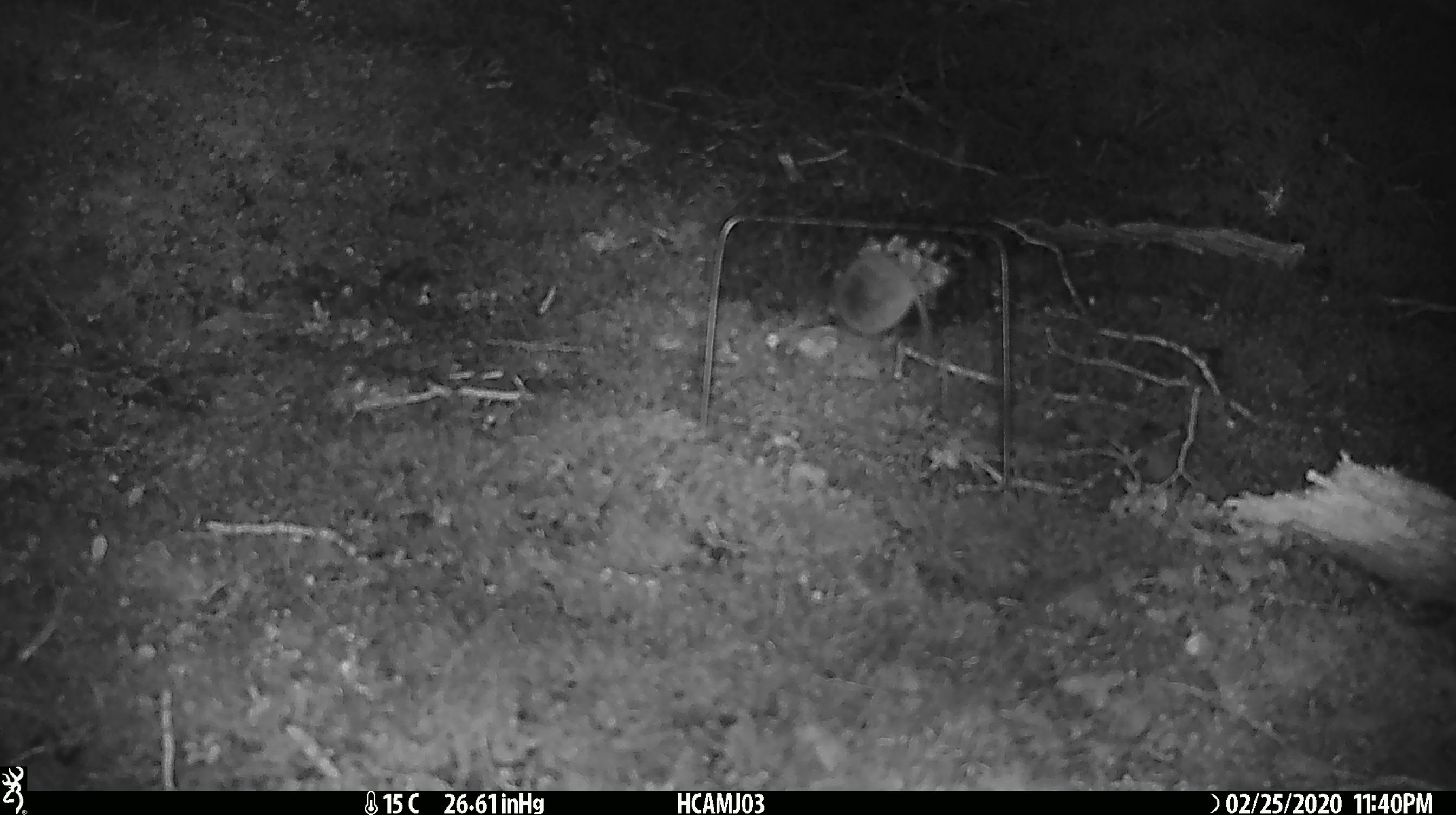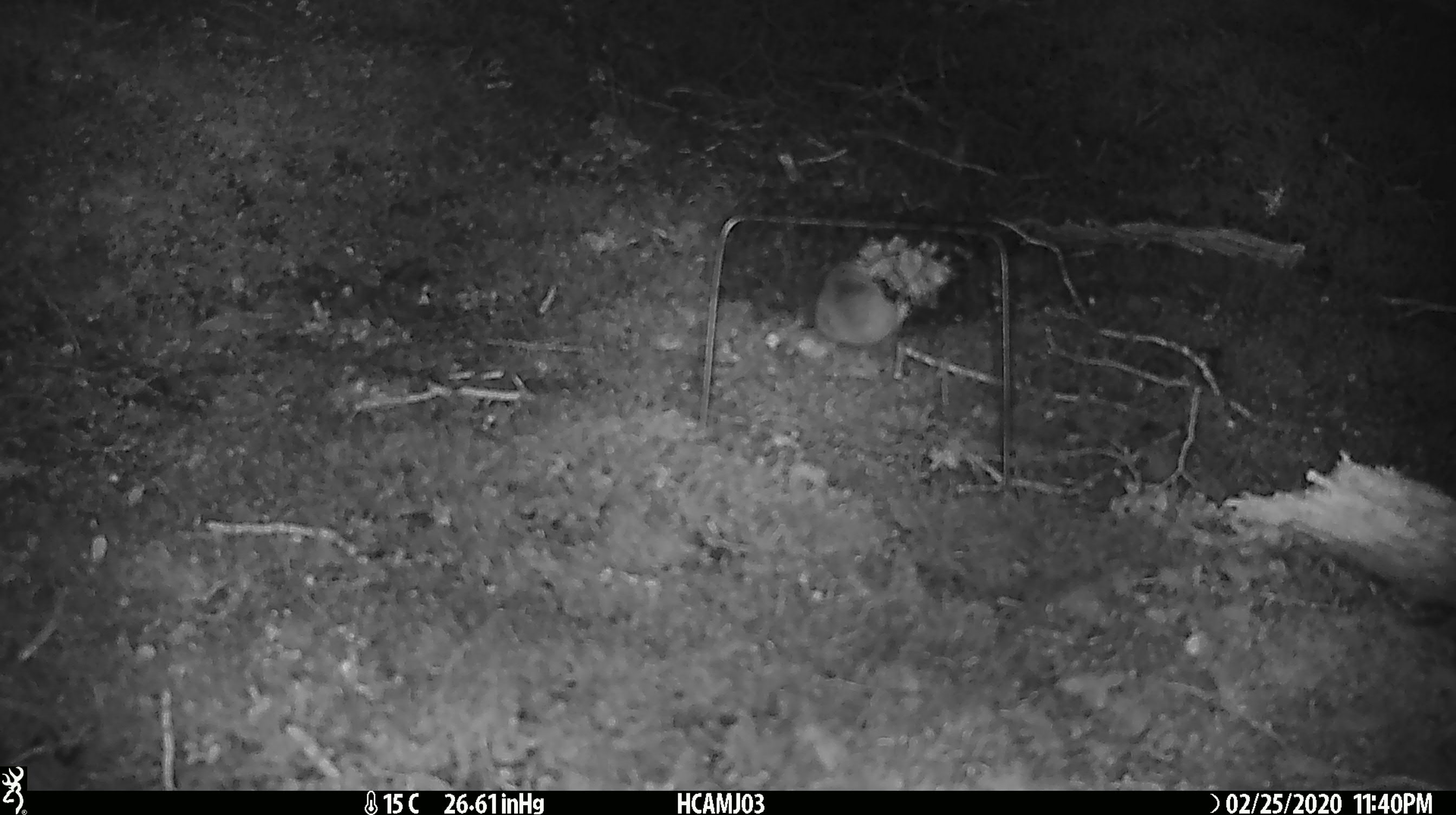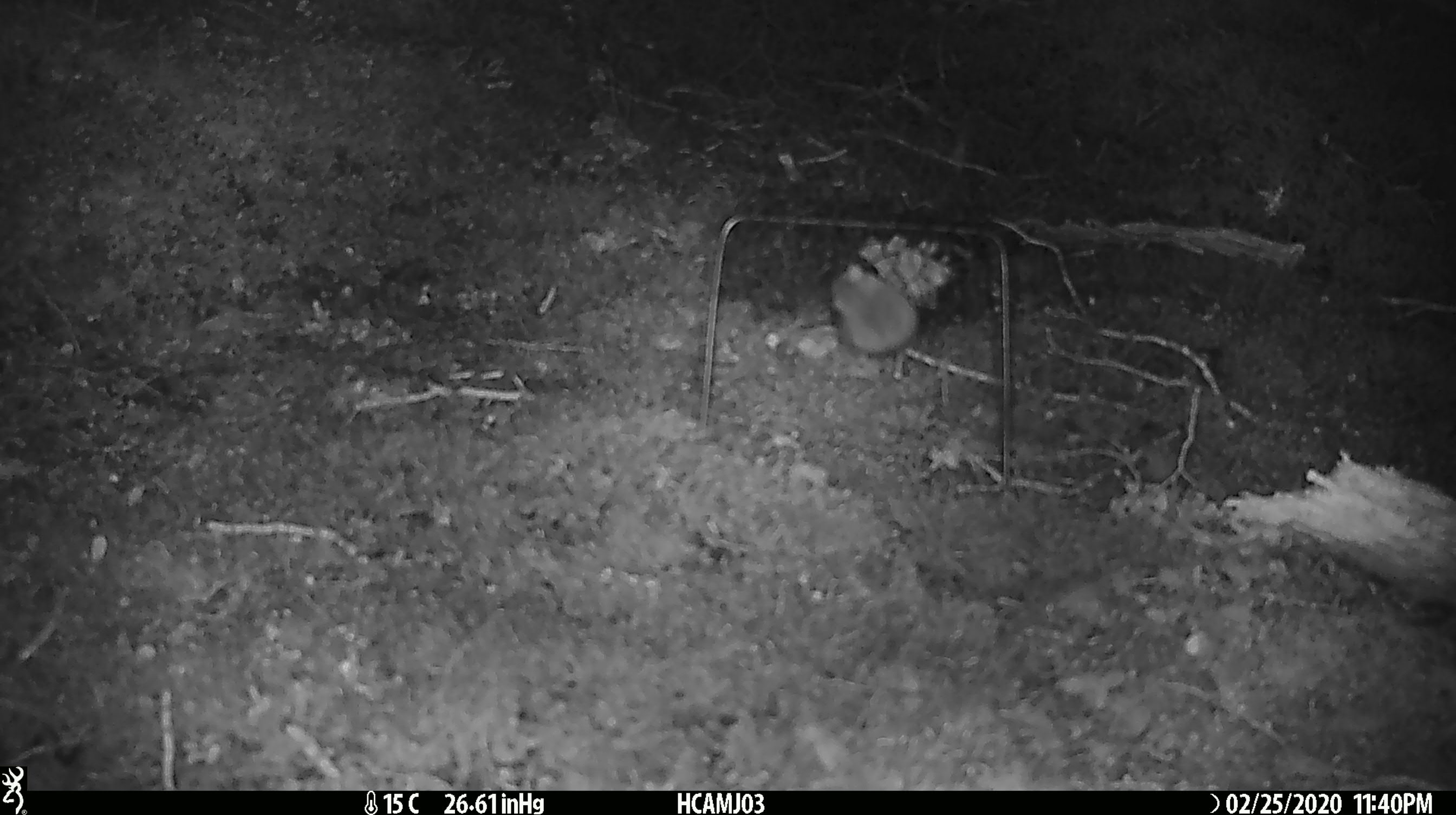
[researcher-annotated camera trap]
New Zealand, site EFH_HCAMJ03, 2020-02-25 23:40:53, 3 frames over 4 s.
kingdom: Animalia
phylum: Chordata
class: Mammalia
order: Rodentia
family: Muridae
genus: Mus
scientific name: Mus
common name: mouse